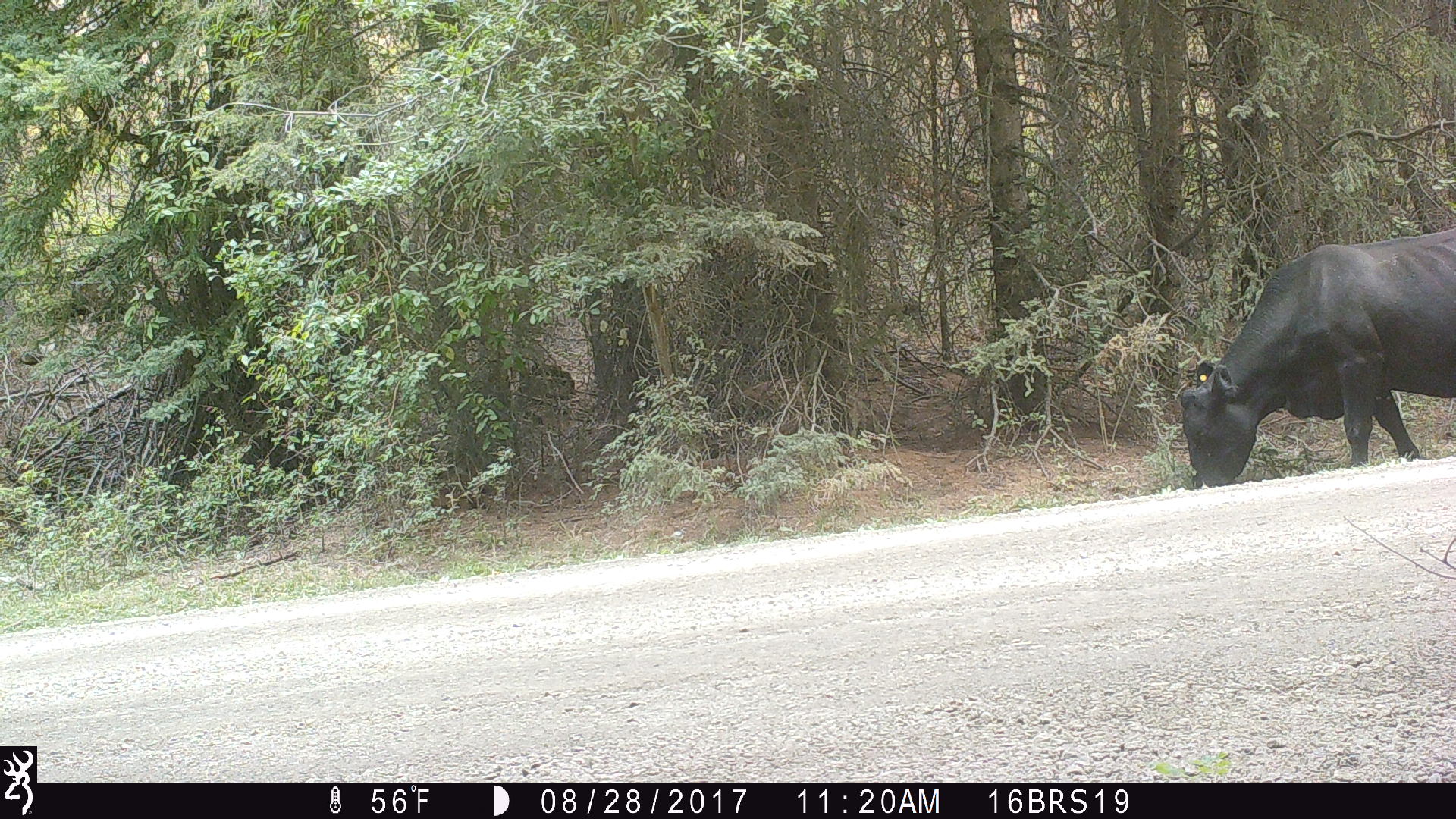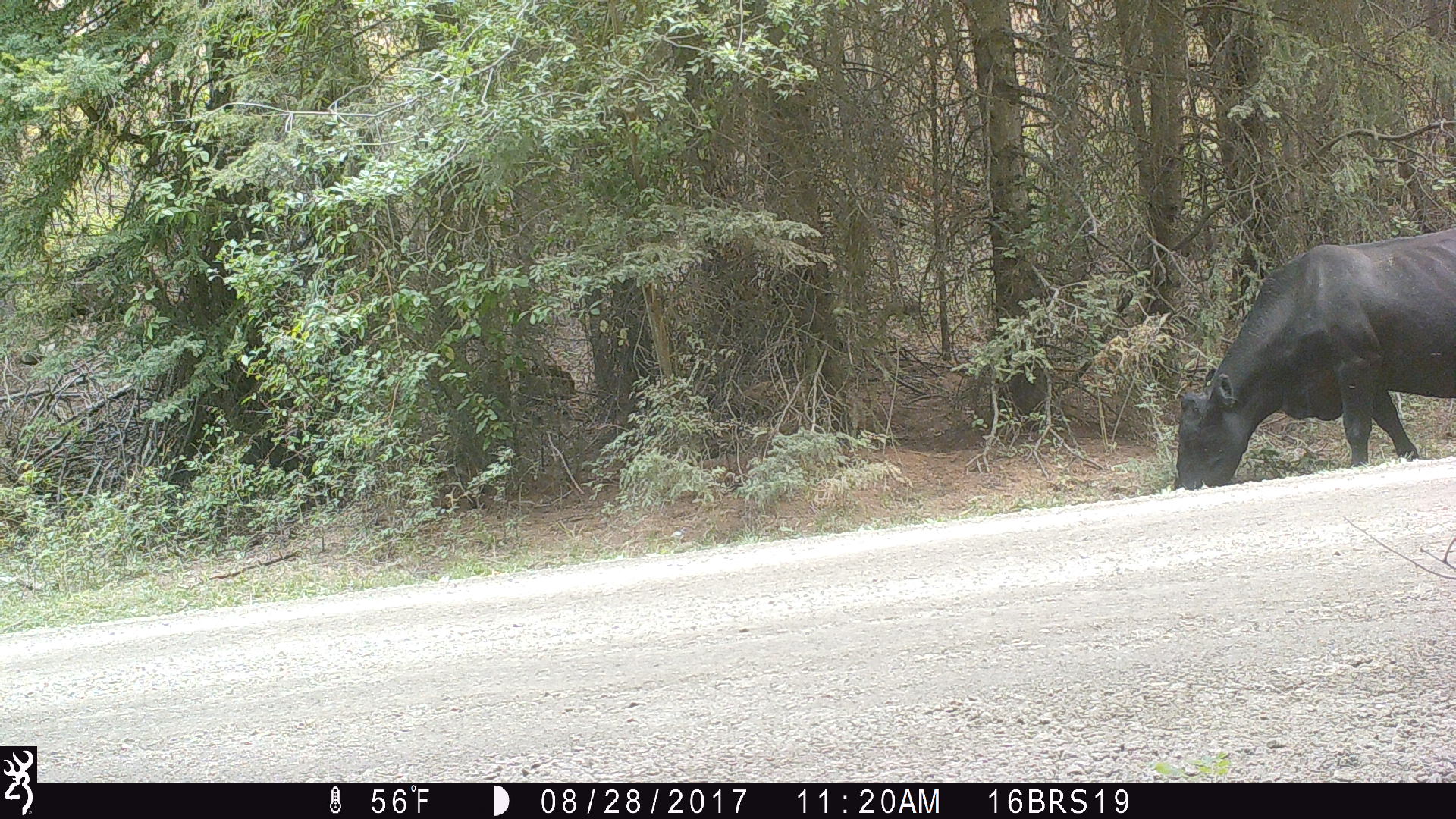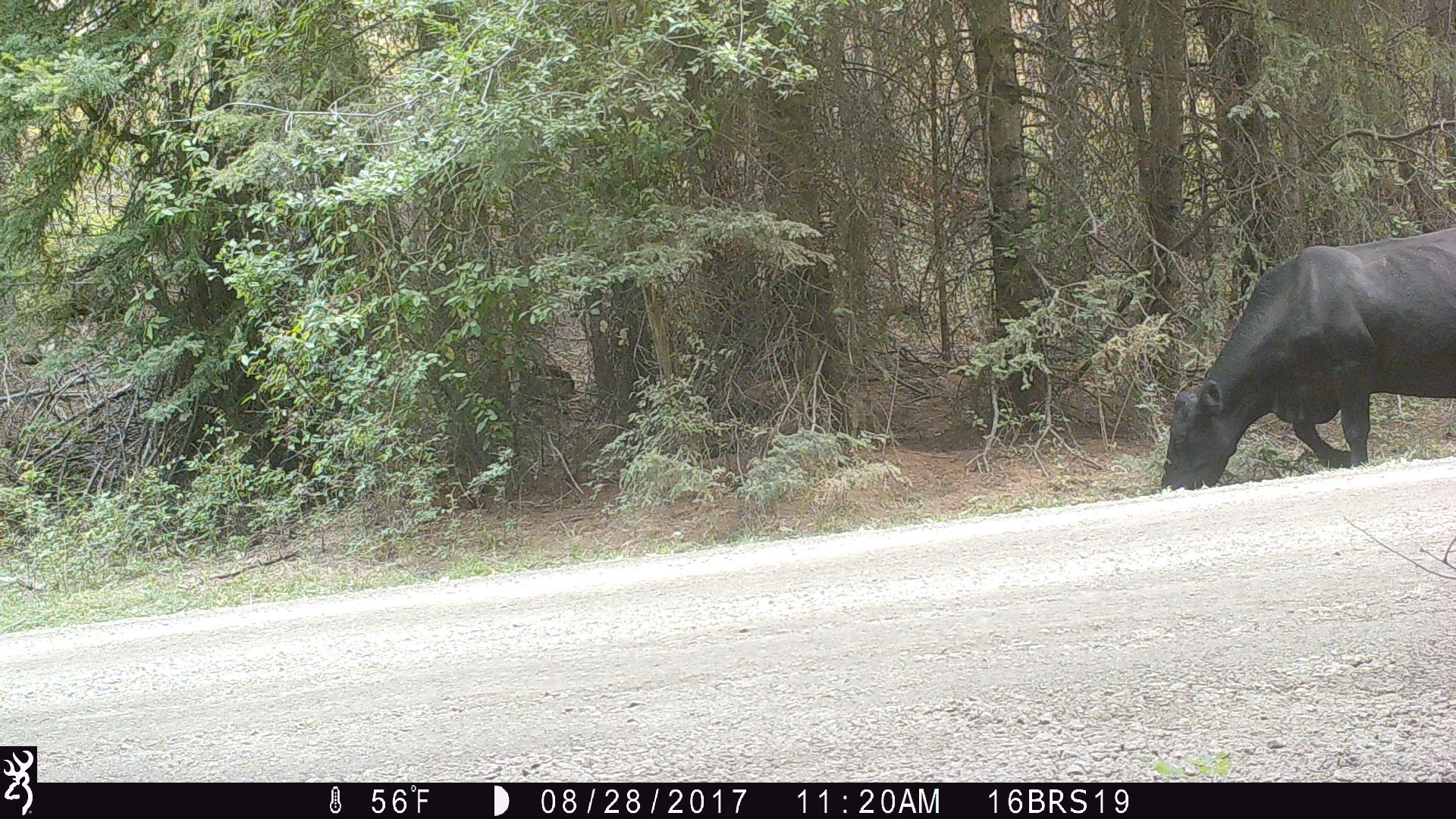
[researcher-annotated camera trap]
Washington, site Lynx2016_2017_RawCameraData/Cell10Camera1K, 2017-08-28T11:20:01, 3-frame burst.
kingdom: Animalia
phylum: Chordata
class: Mammalia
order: Artiodactyla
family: Bovidae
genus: Bos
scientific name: Bos taurus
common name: domestic cattle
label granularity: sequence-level